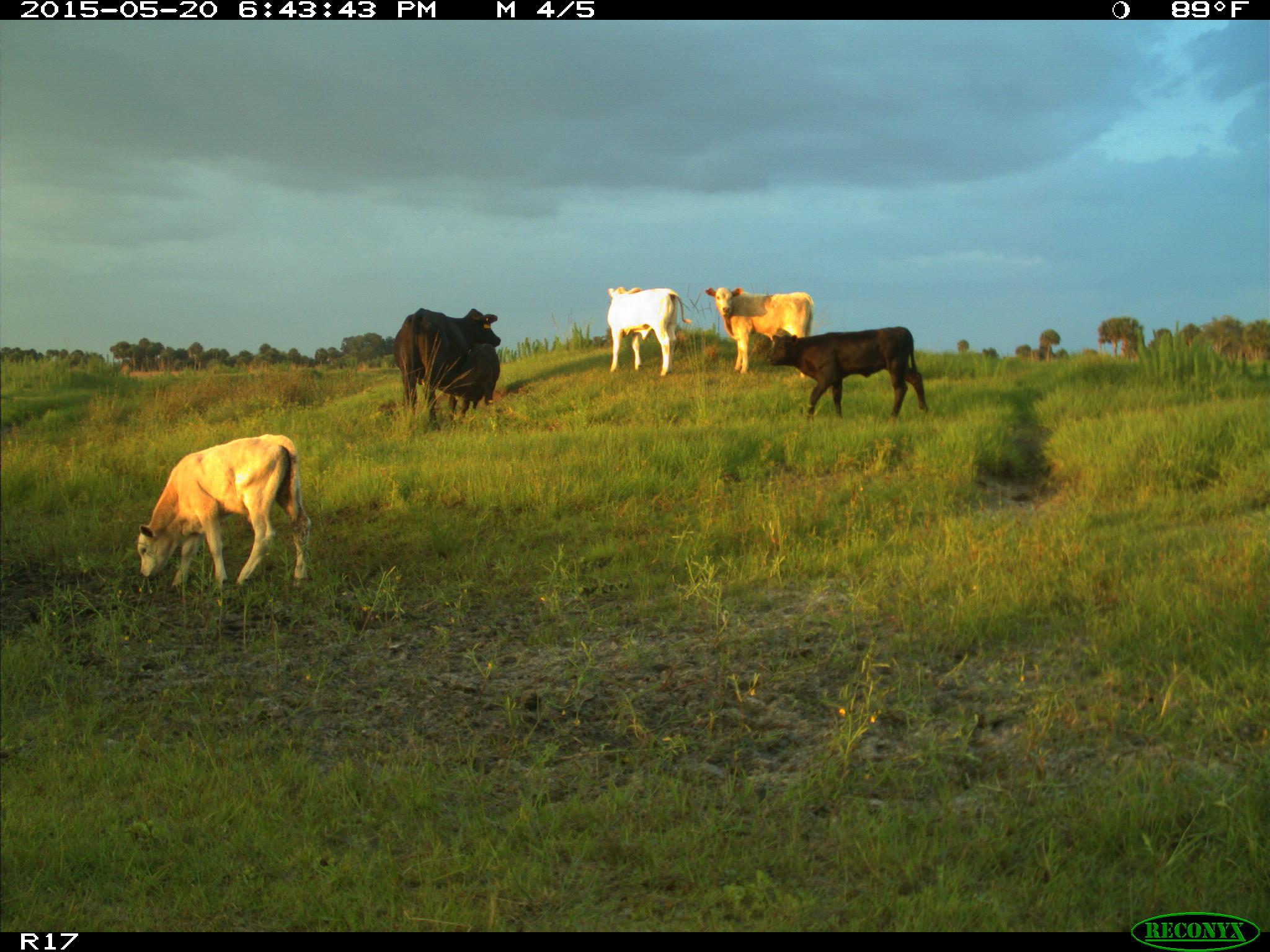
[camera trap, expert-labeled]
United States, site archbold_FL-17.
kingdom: Animalia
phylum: Chordata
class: Mammalia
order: Artiodactyla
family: Bovidae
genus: Bos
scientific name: Bos taurus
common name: domestic cow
Bos taurus (domestic cow).